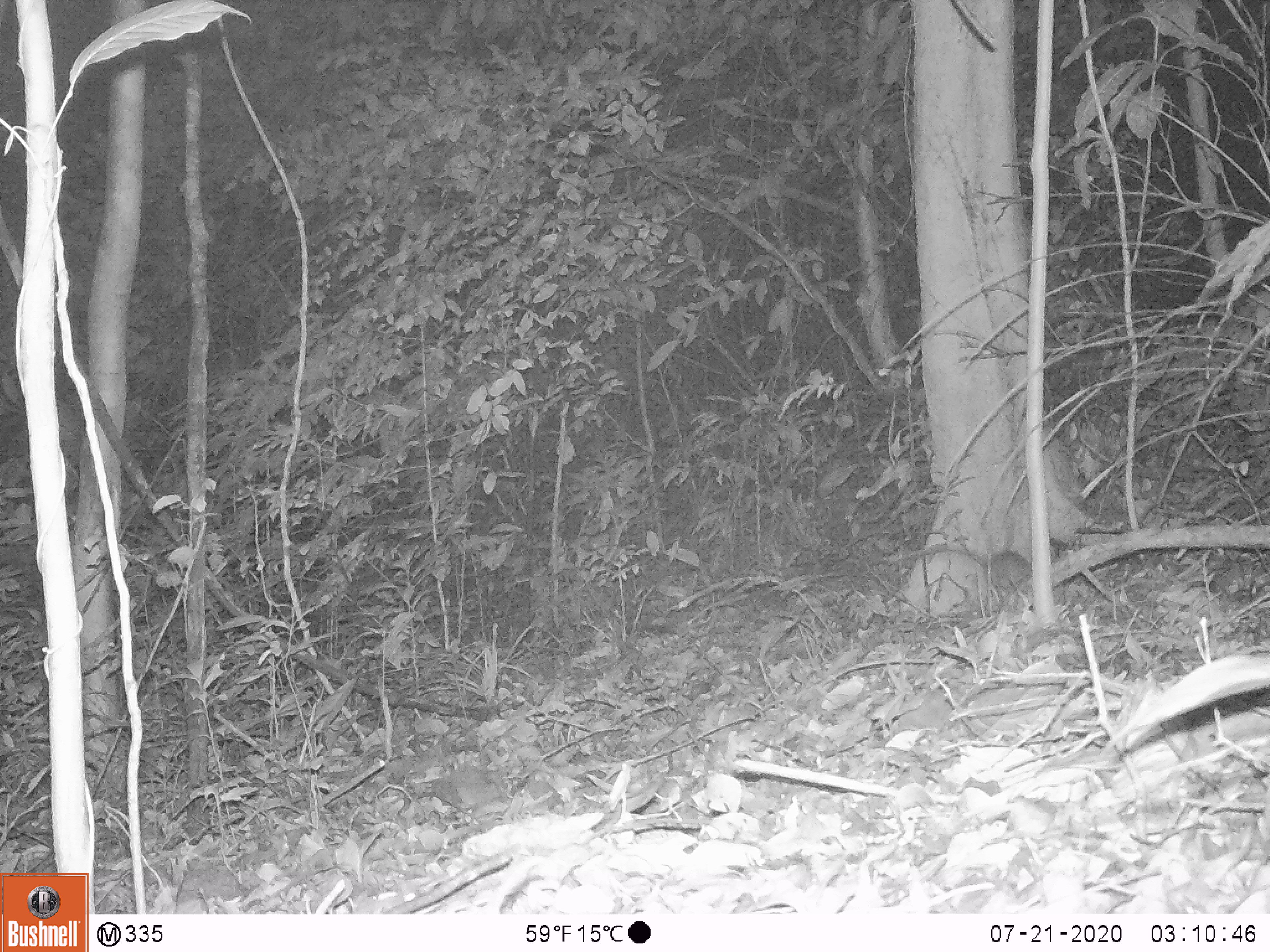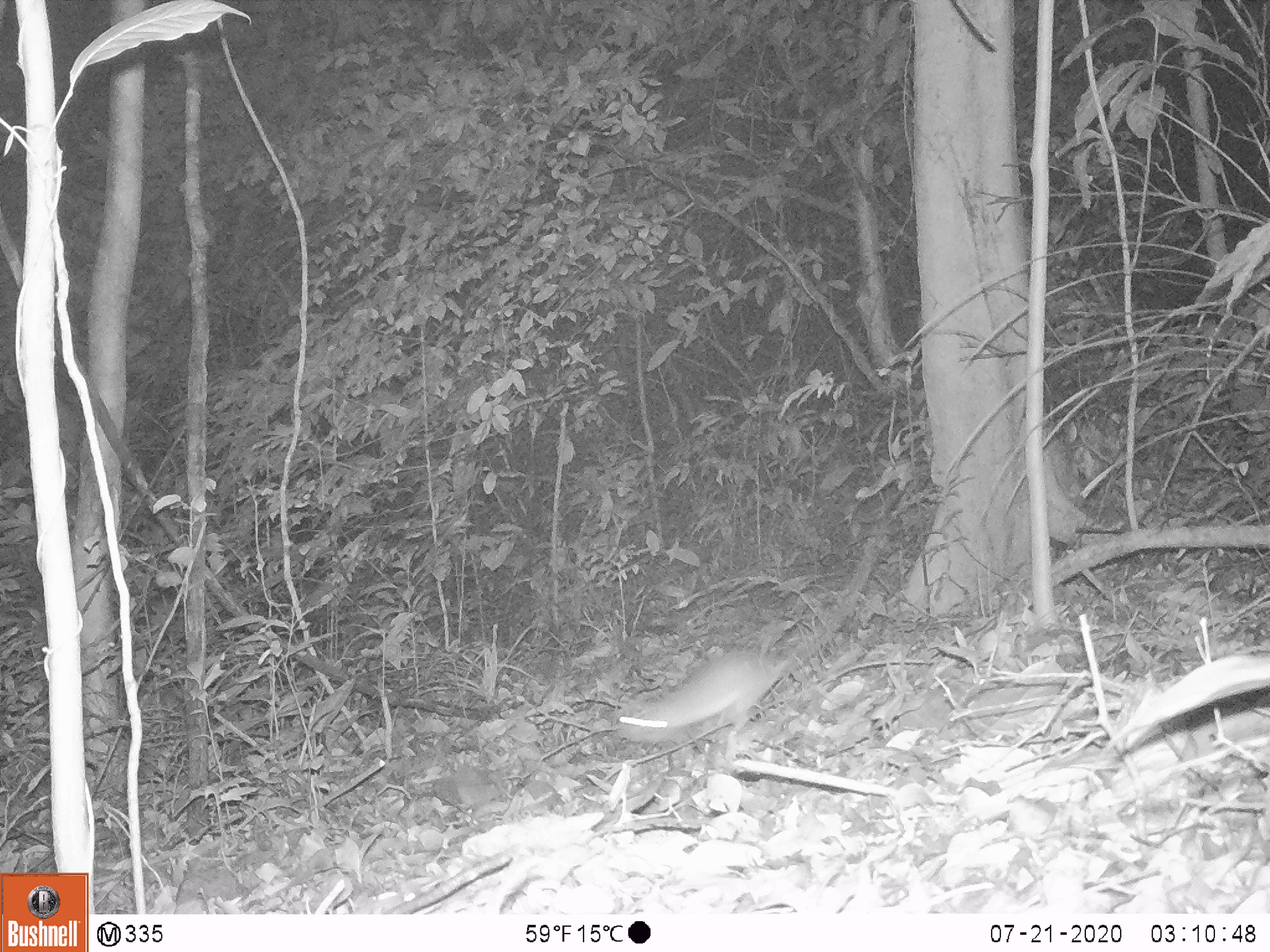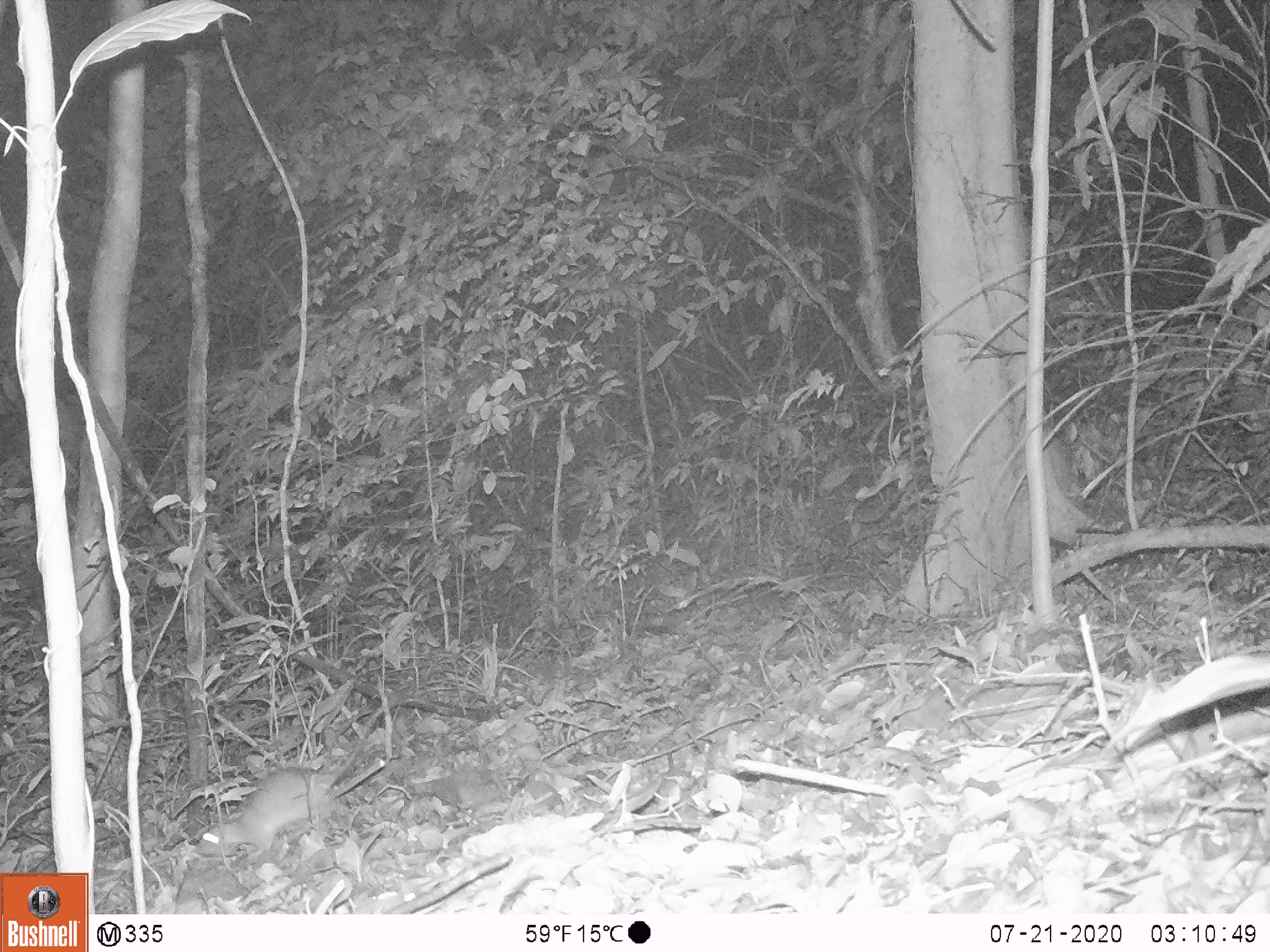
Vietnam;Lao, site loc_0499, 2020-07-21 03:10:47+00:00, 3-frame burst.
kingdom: Animalia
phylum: Chordata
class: Mammalia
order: Rodentia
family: Muridae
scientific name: Muridae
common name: old-world mice and rats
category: unidentified murid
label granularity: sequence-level